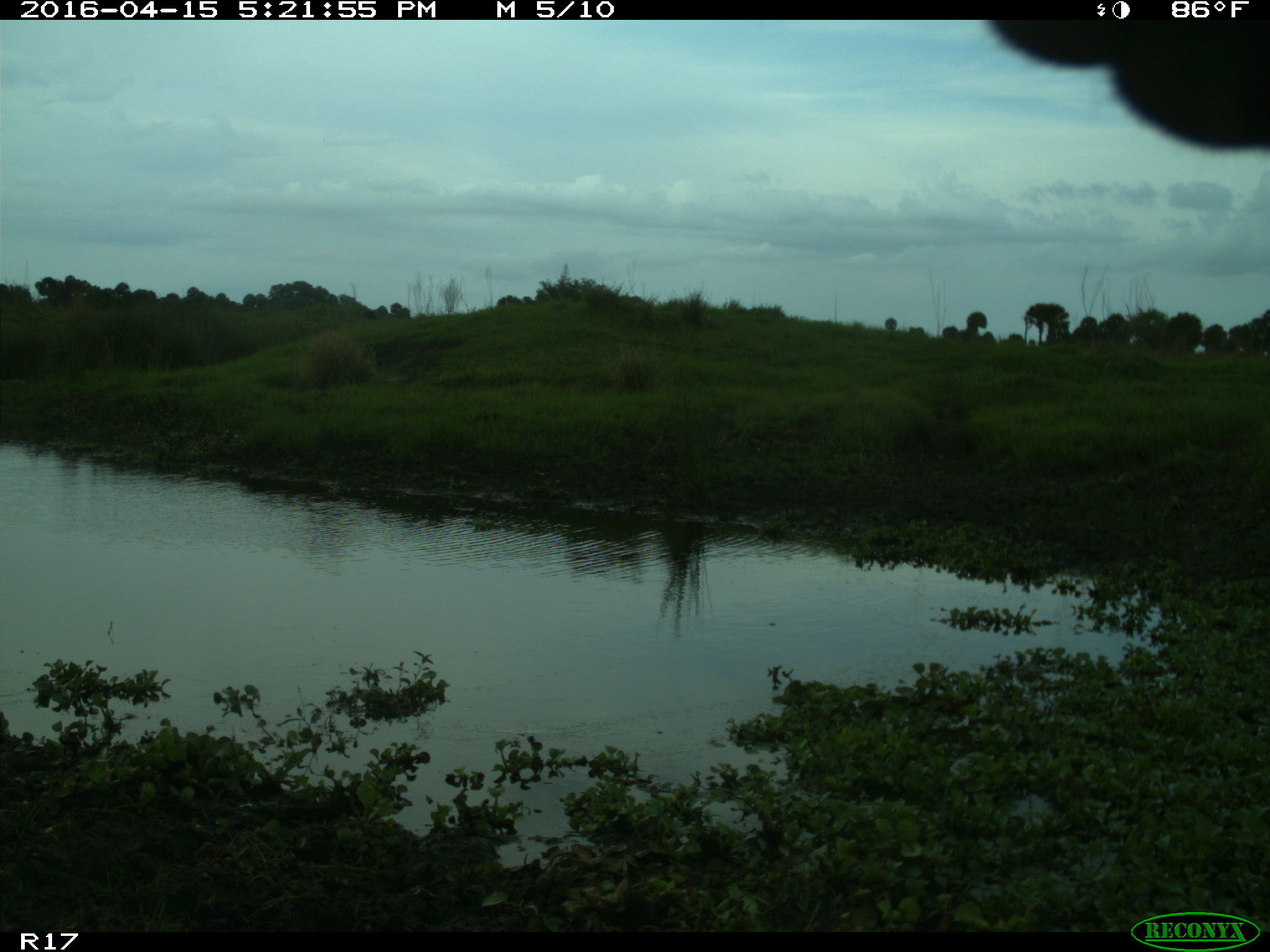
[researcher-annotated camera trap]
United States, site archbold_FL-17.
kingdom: Animalia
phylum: Chordata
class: Mammalia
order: Artiodactyla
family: Bovidae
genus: Bos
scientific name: Bos taurus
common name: domestic cow